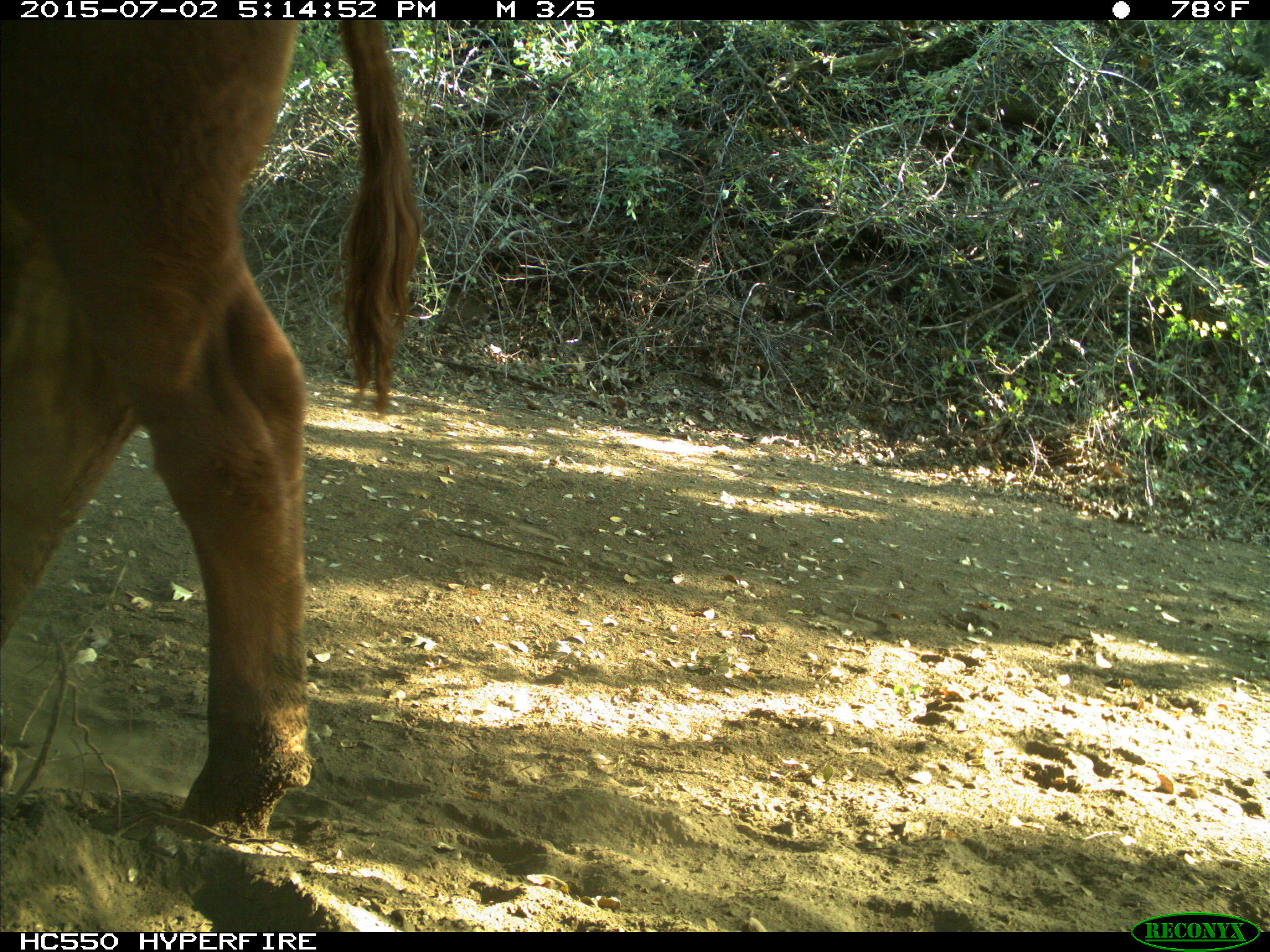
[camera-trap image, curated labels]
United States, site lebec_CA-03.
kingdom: Animalia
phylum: Chordata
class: Mammalia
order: Artiodactyla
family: Bovidae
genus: Bos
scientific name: Bos taurus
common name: domestic cow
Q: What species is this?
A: Bos taurus (domestic cow).